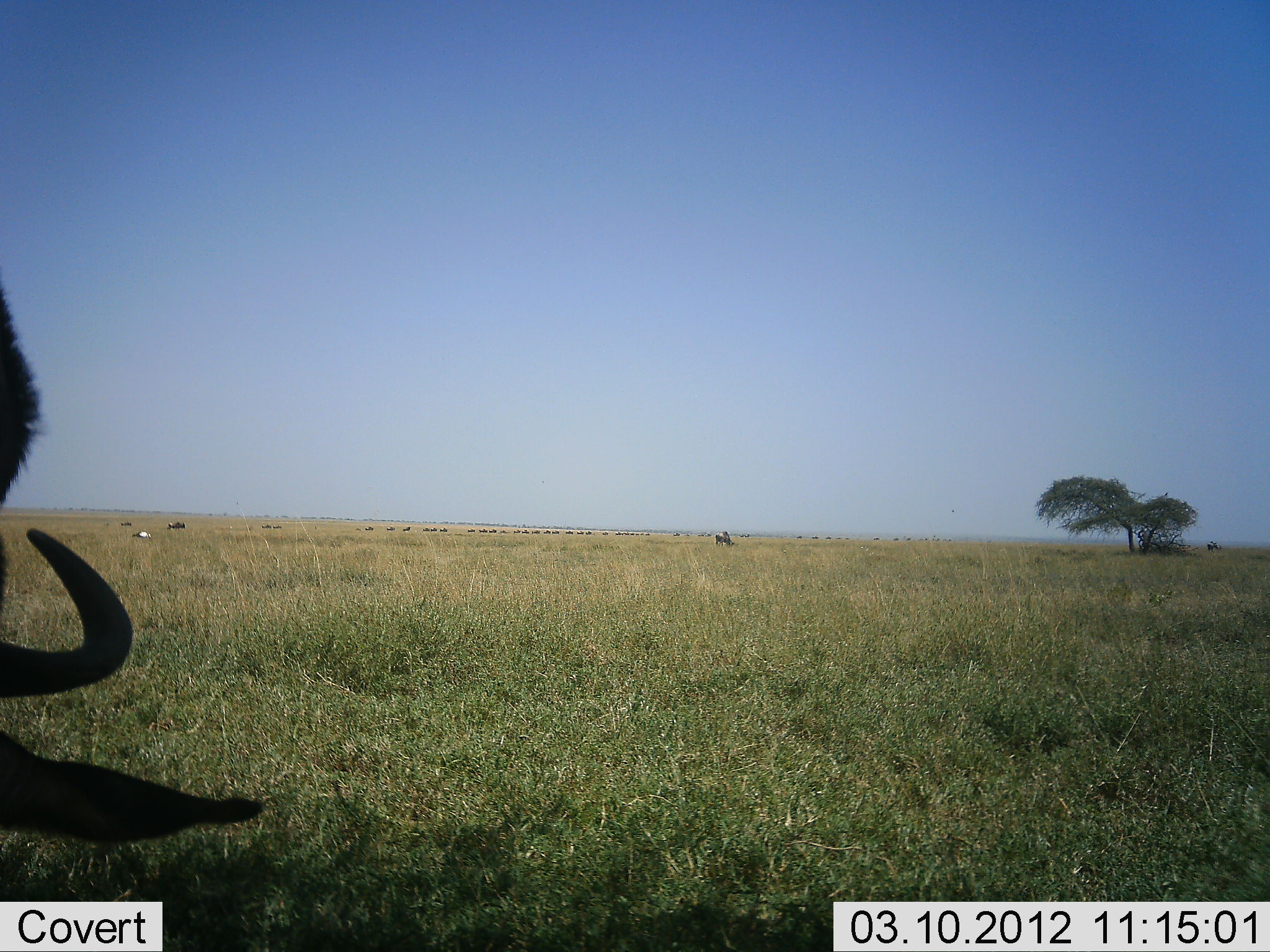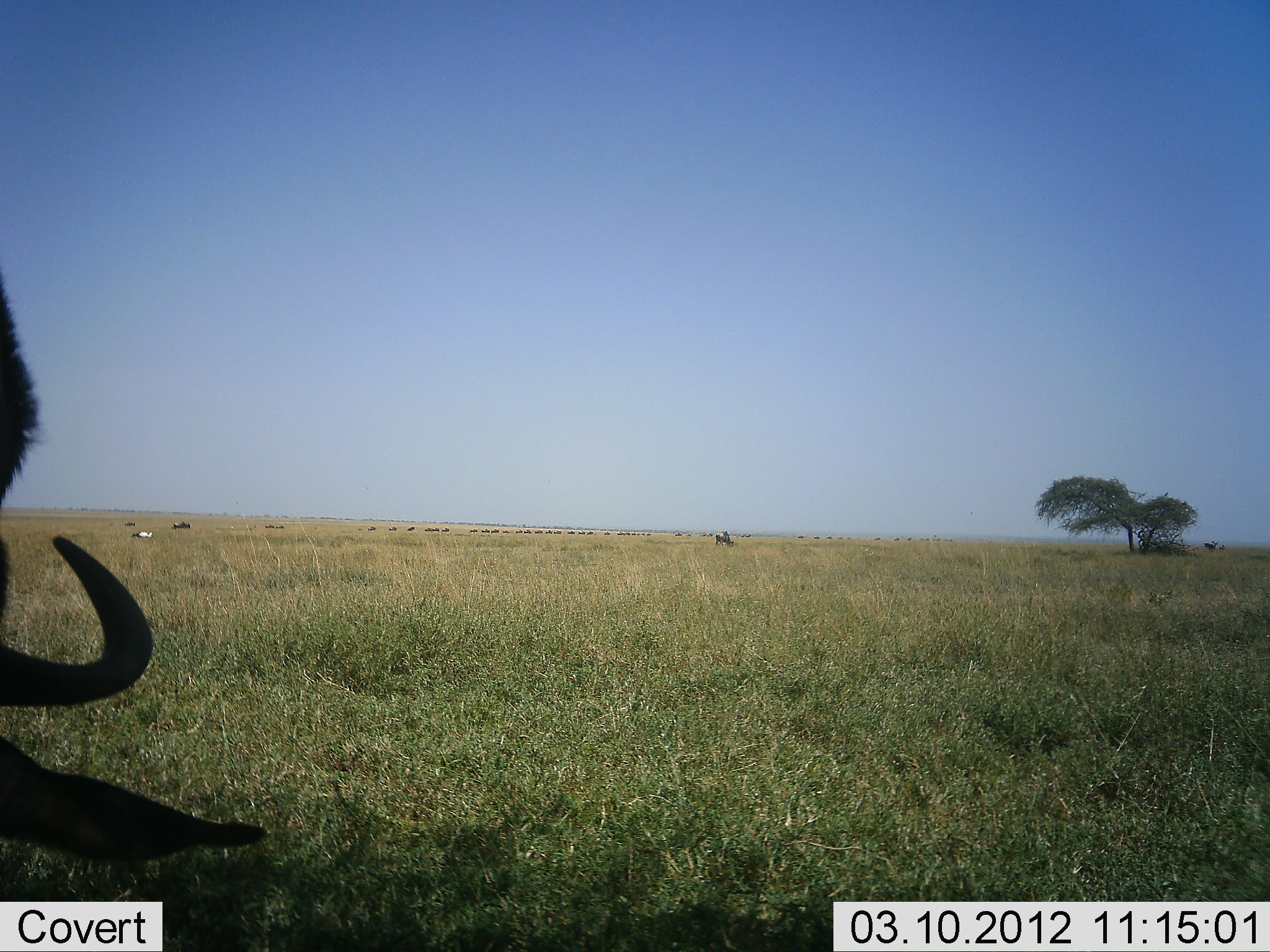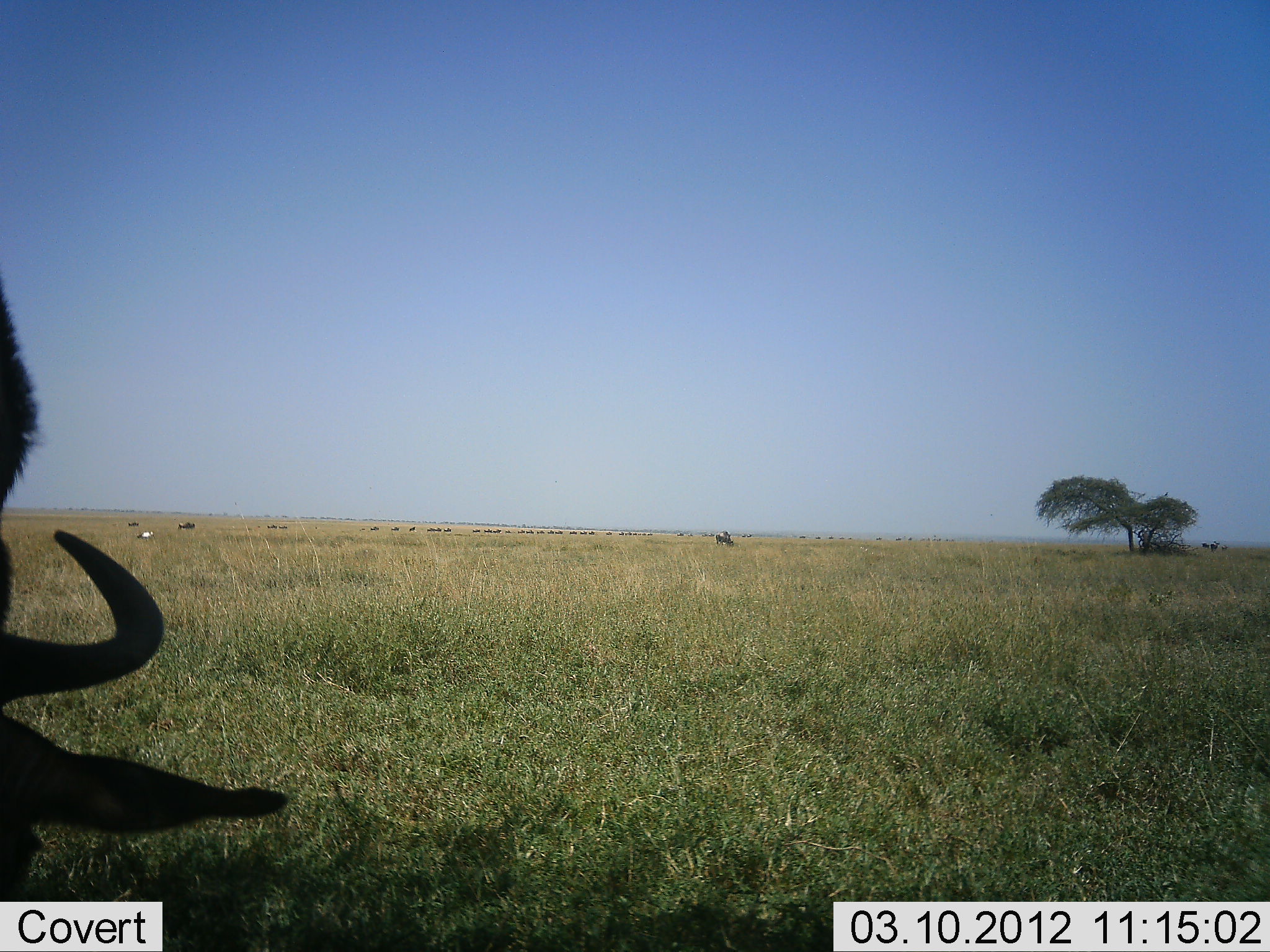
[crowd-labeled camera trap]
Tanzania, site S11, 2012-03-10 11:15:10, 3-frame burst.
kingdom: Animalia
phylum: Chordata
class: Mammalia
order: Artiodactyla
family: Bovidae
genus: Connochaetes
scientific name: Connochaetes taurinus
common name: blue wildebeest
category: wildebeest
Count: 1.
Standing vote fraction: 60%.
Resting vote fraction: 5%.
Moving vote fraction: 20%.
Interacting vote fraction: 0%.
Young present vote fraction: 0%.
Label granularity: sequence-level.